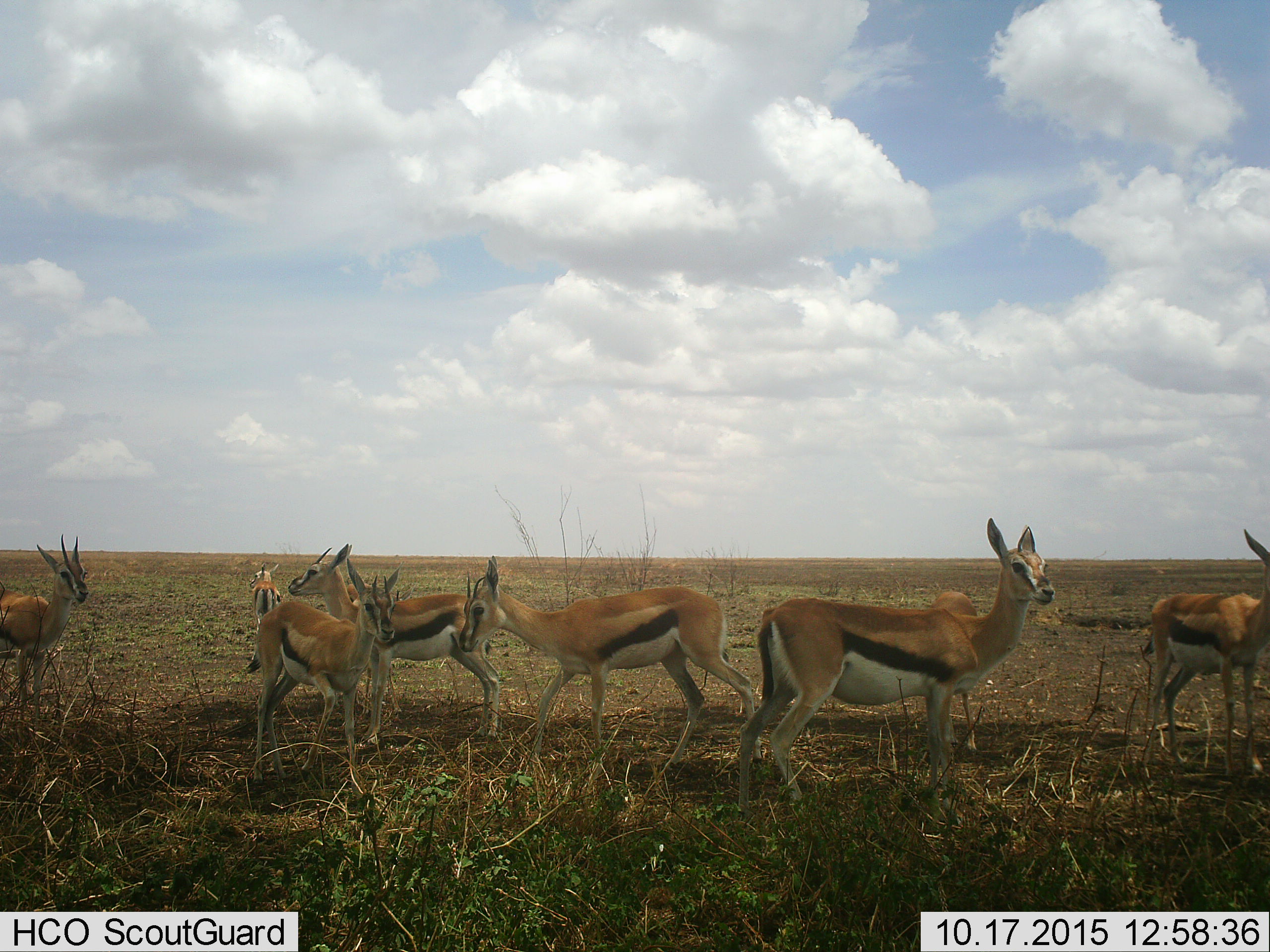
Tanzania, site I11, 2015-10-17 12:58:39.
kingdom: Animalia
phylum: Chordata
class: Mammalia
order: Artiodactyla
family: Bovidae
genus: Eudorcas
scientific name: Eudorcas thomsonii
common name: thomson's gazelle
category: gazellethomsons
Gazellethomsons (thomson's gazelle) (Eudorcas thomsonii), count 8. Behavior (volunteer vote fractions): standing 100%, resting 0%, moving 25%, interacting 25%. Young present (vote fraction): 38%. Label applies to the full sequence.